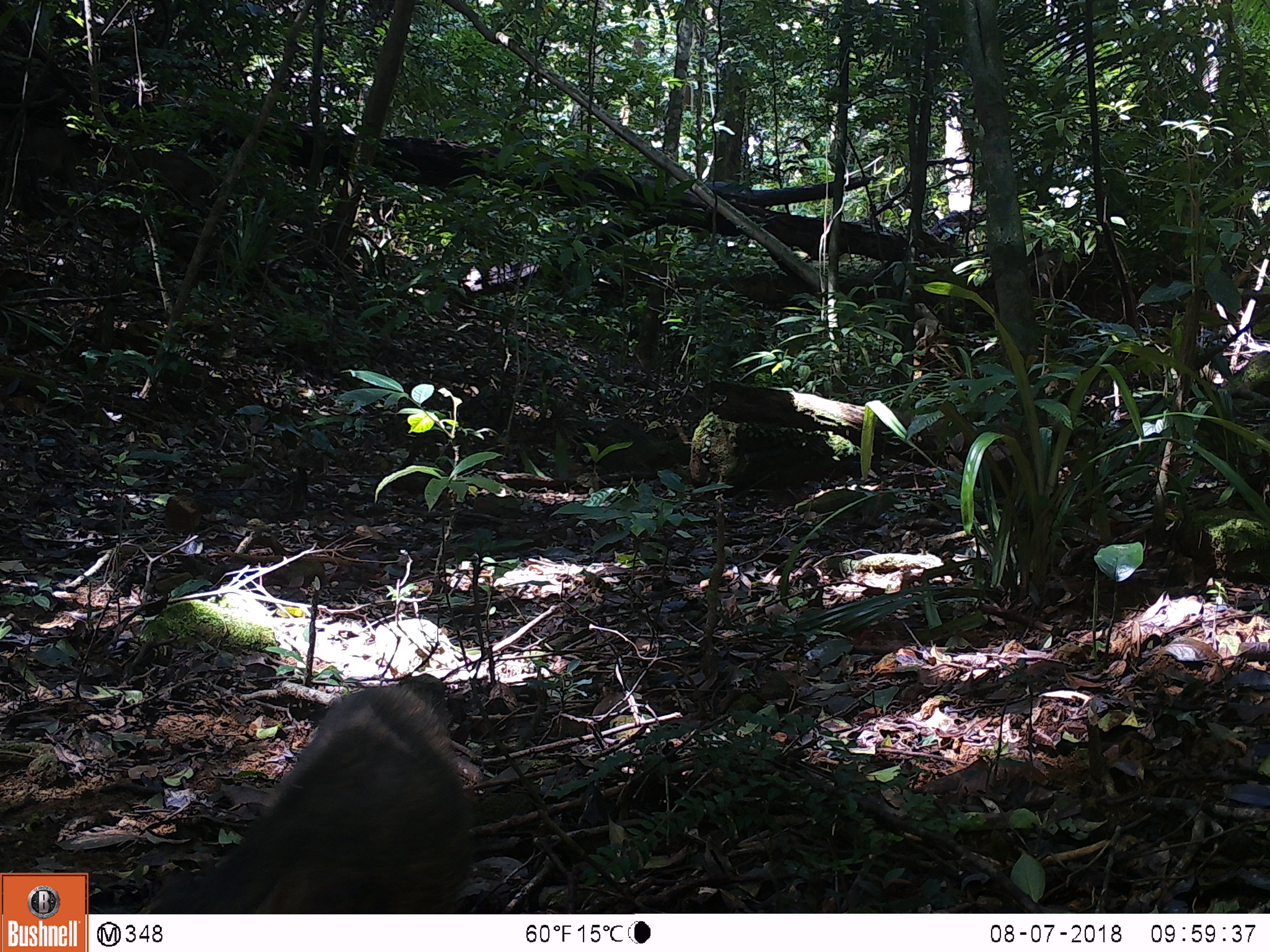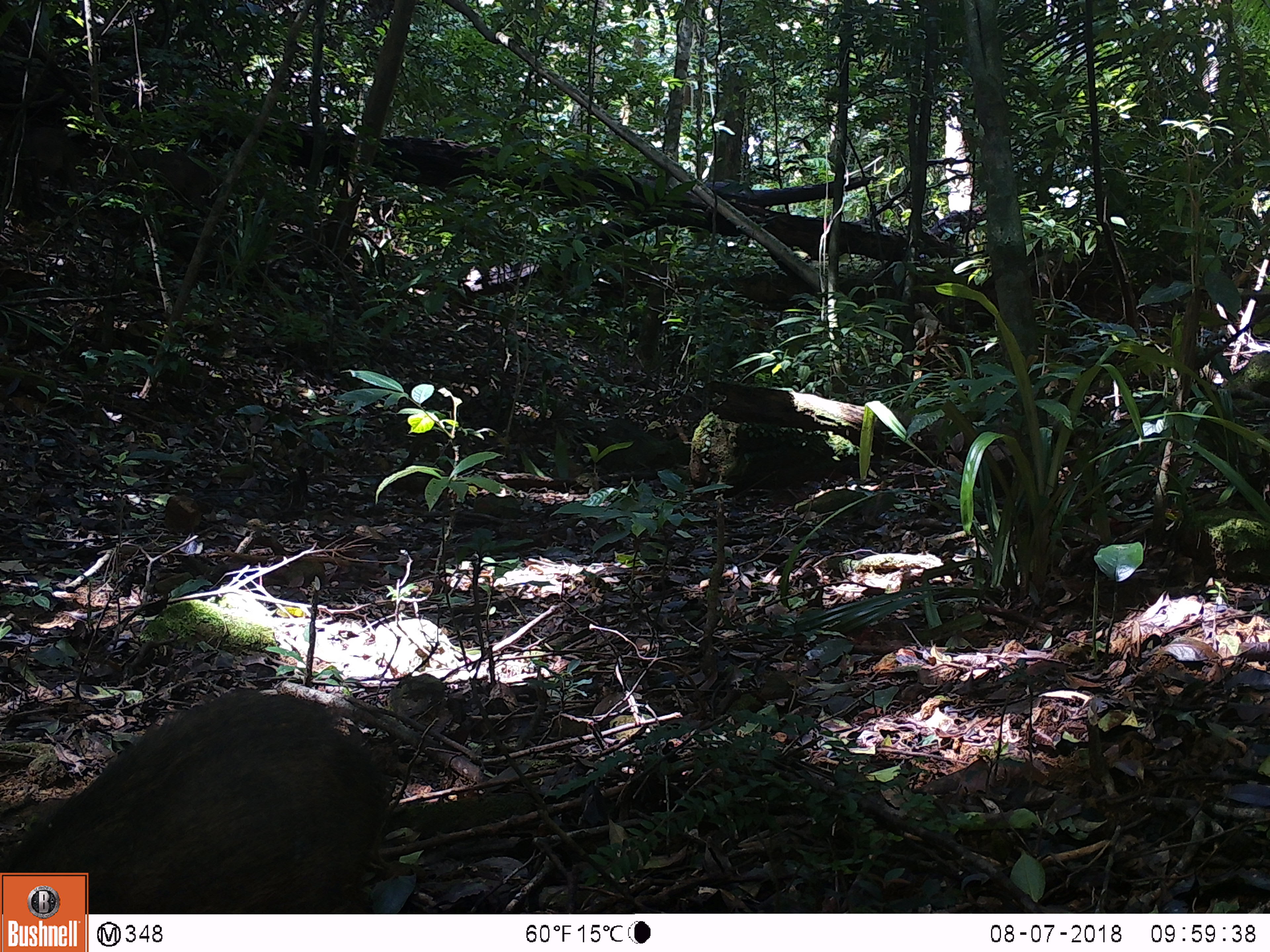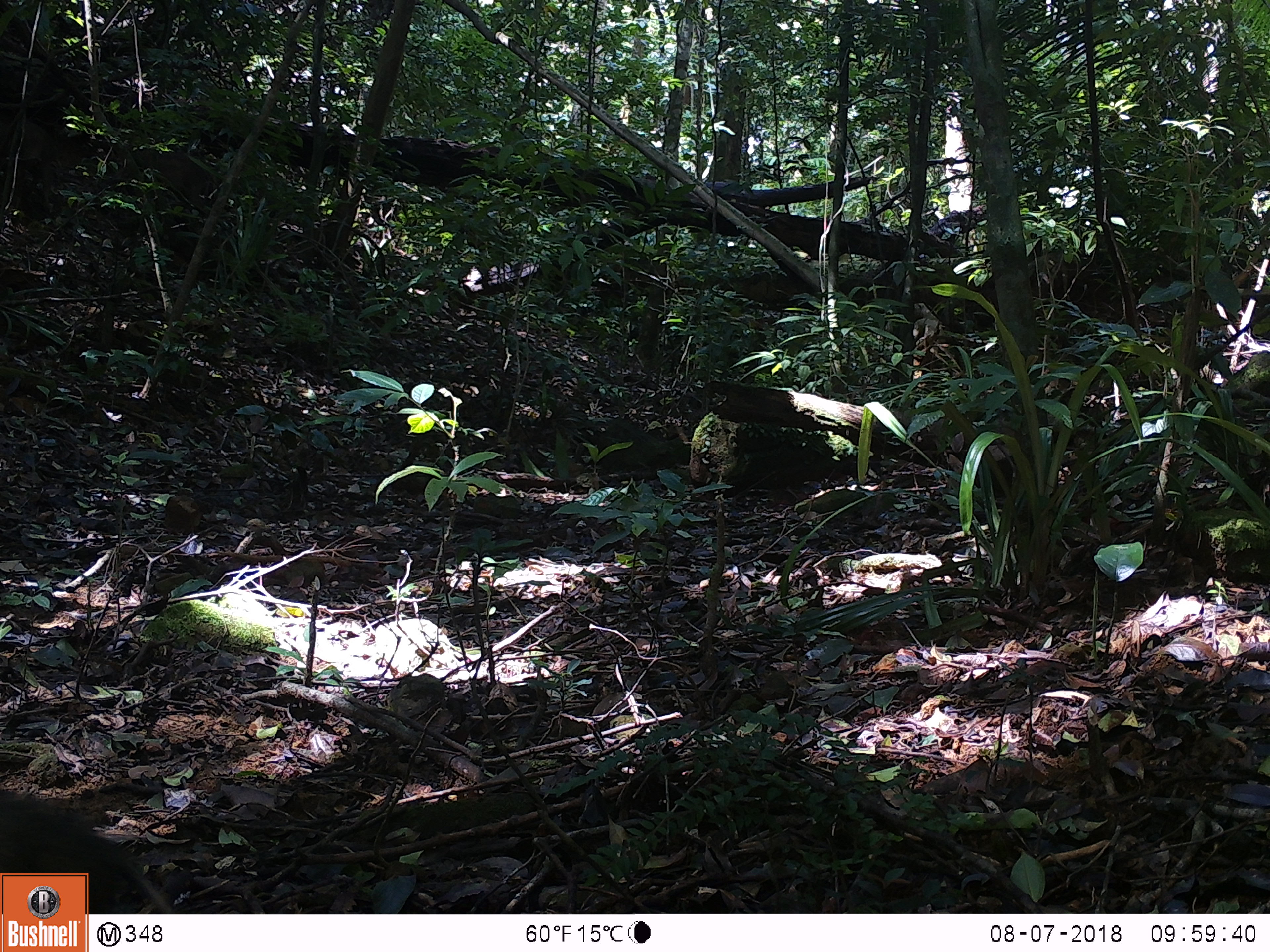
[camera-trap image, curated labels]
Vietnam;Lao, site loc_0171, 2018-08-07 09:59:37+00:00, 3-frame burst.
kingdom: Animalia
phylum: Chordata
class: Mammalia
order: Artiodactyla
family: Suidae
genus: Sus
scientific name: Sus scrofa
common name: eurasian wild pig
Eurasian wild pig (Sus scrofa). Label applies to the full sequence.